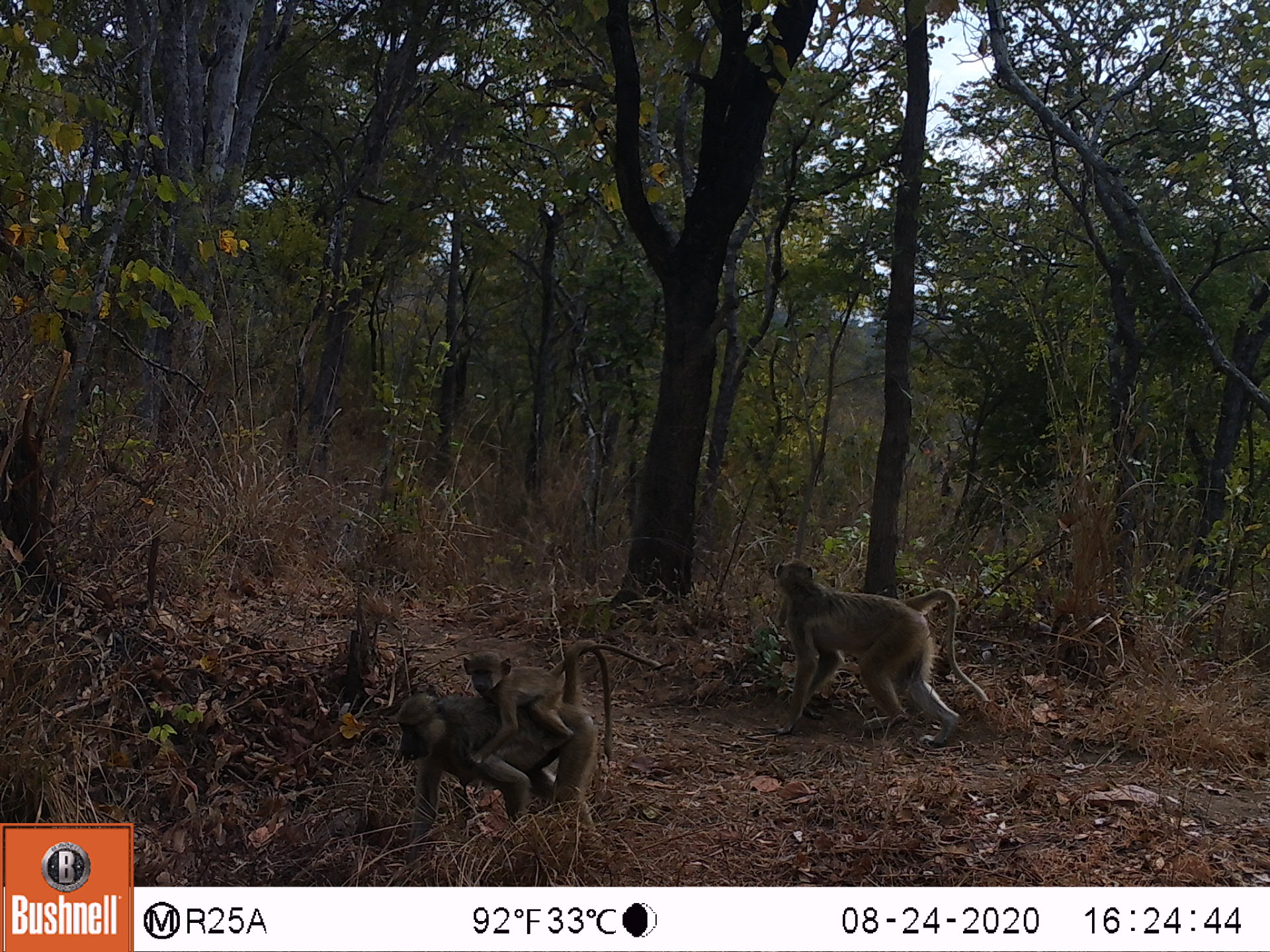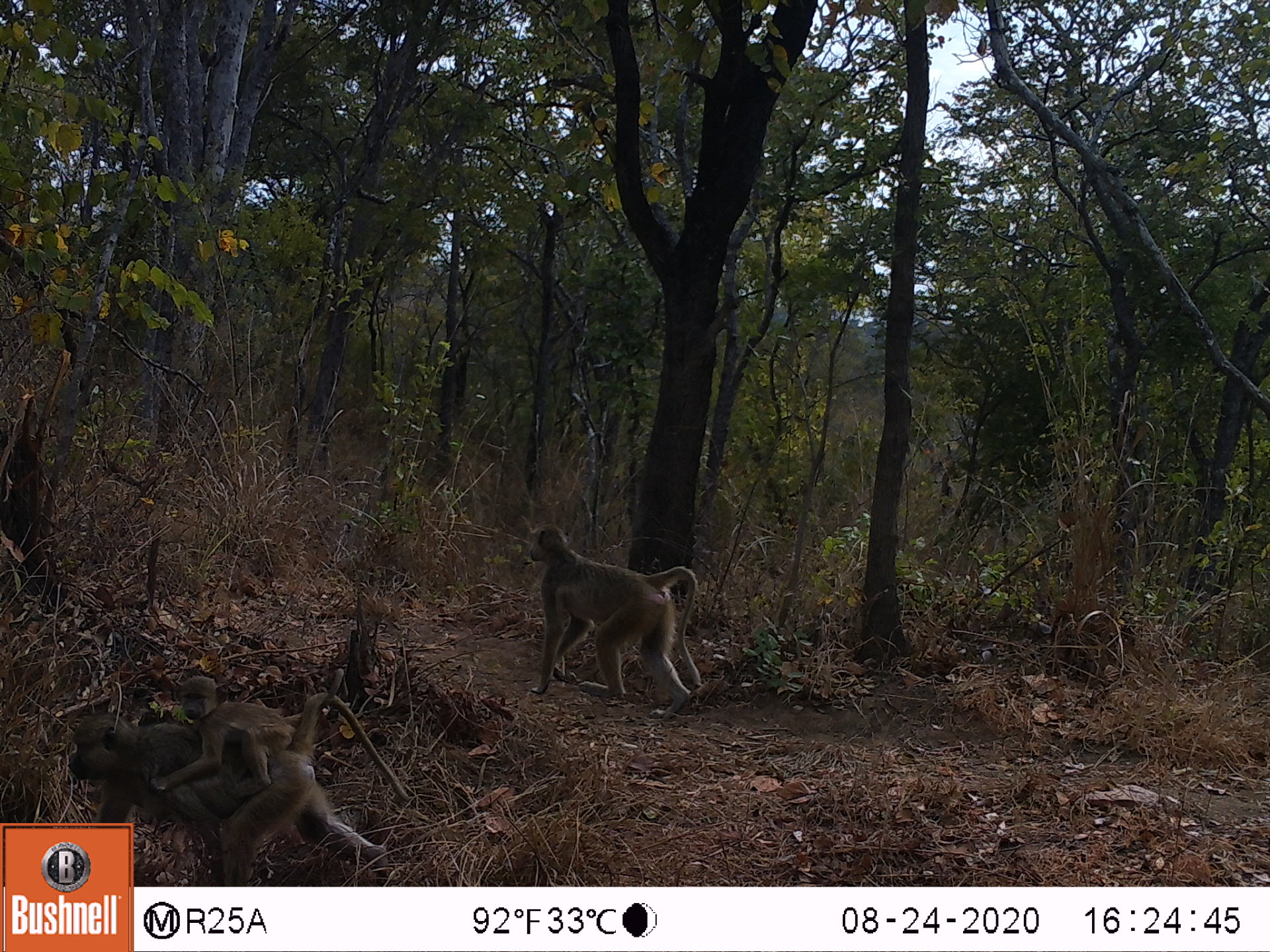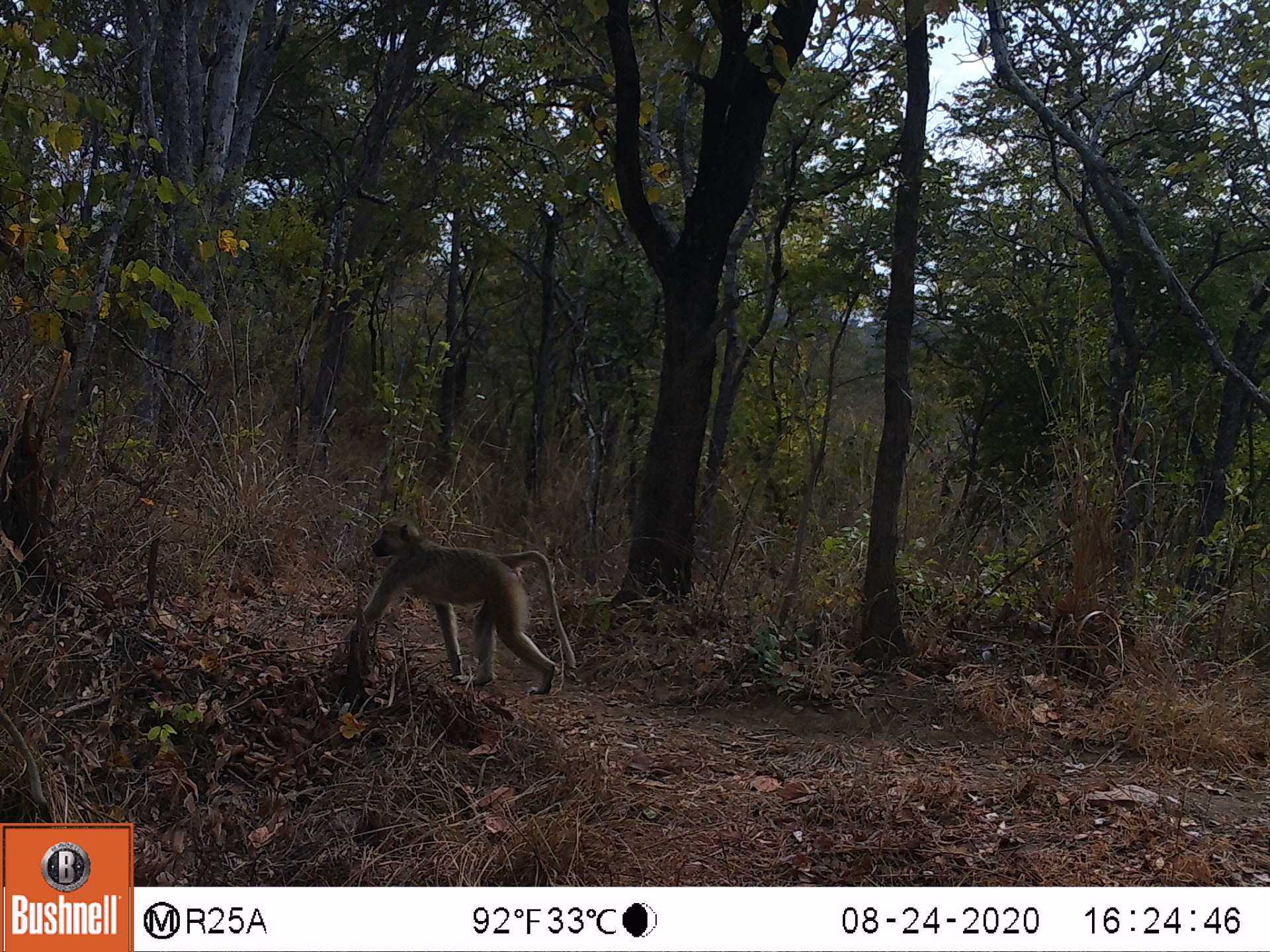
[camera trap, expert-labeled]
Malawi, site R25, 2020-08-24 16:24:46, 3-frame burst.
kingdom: Animalia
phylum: Chordata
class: Mammalia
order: Primates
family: Cercopithecidae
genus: Papio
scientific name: Papio cynocephalus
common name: yellow baboon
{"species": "yellow baboon (Papio cynocephalus)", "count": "3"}